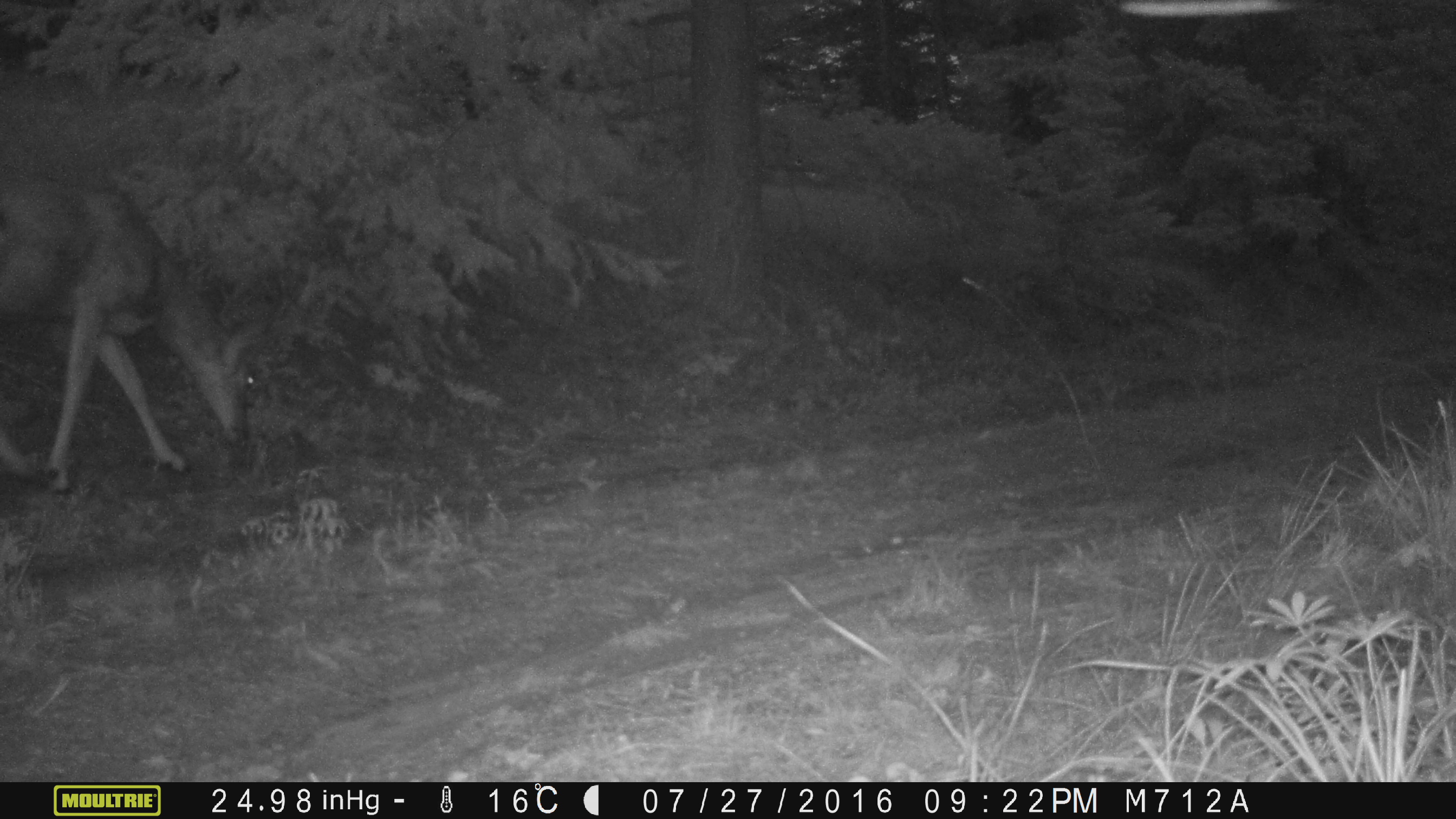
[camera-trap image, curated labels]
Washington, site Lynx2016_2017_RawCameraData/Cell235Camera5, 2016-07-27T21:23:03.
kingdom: Animalia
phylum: Chordata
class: Mammalia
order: Artiodactyla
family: Cervidae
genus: Odocoileus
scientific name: Odocoileus hemionus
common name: mule deer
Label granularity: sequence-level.